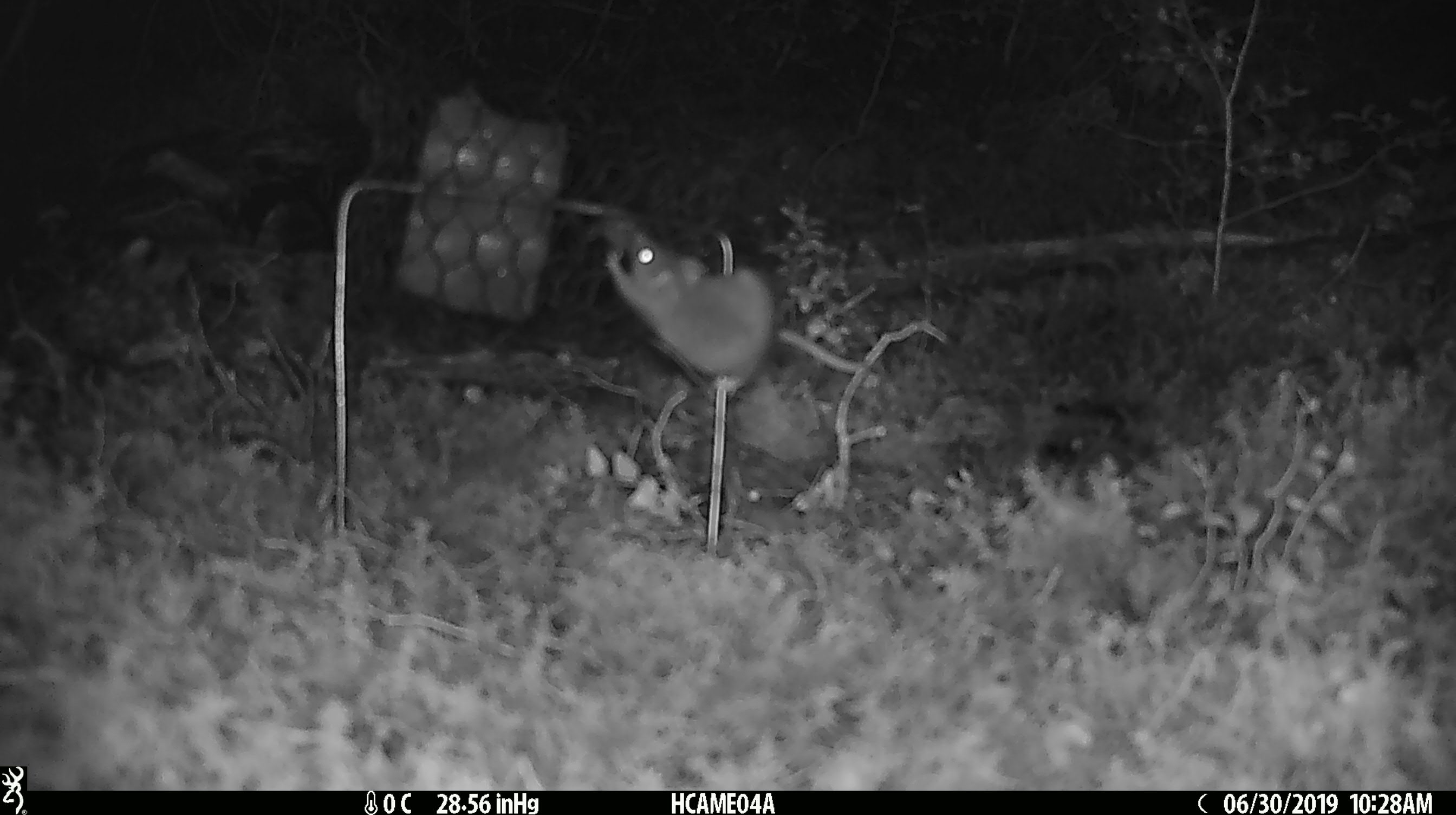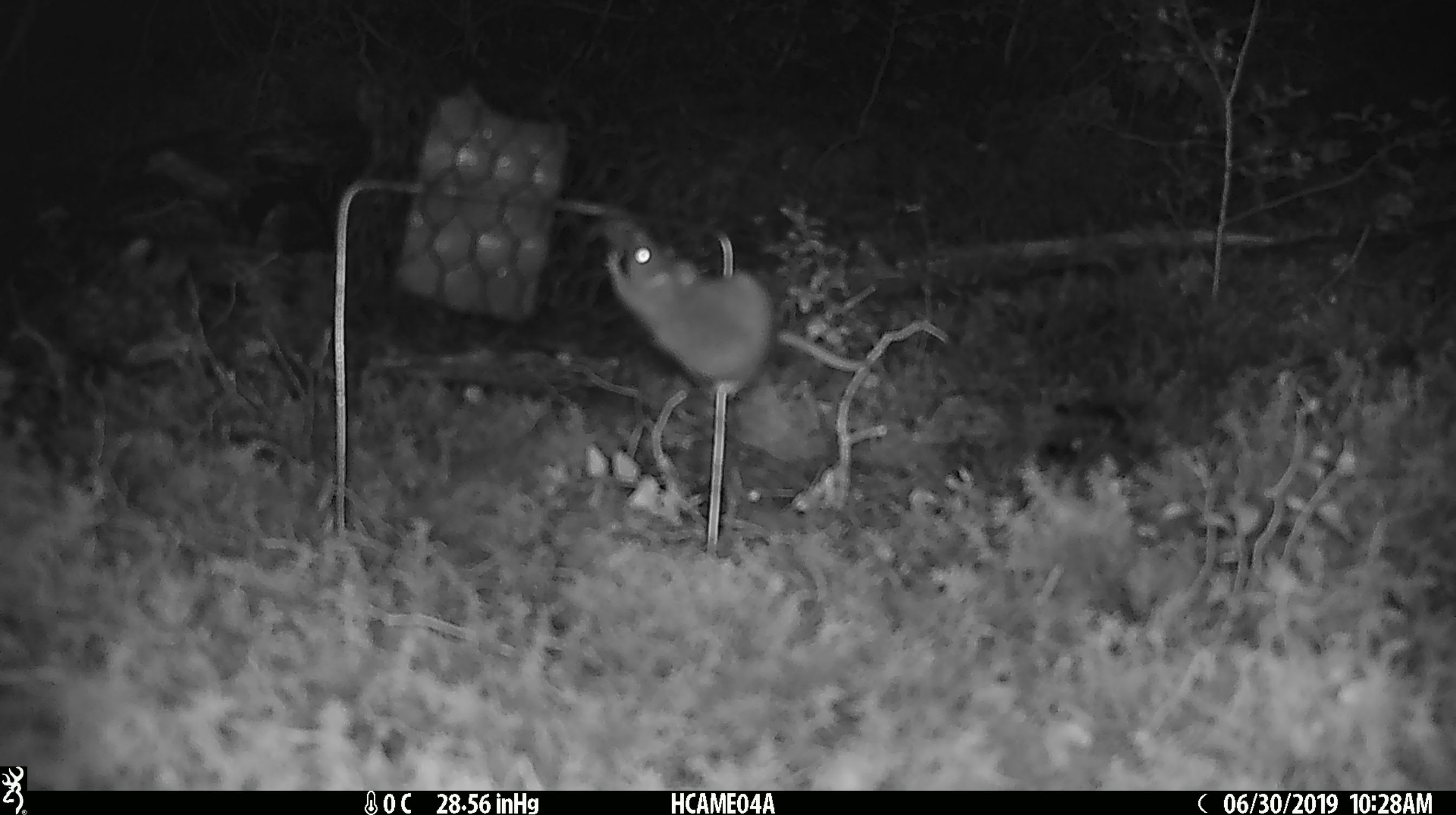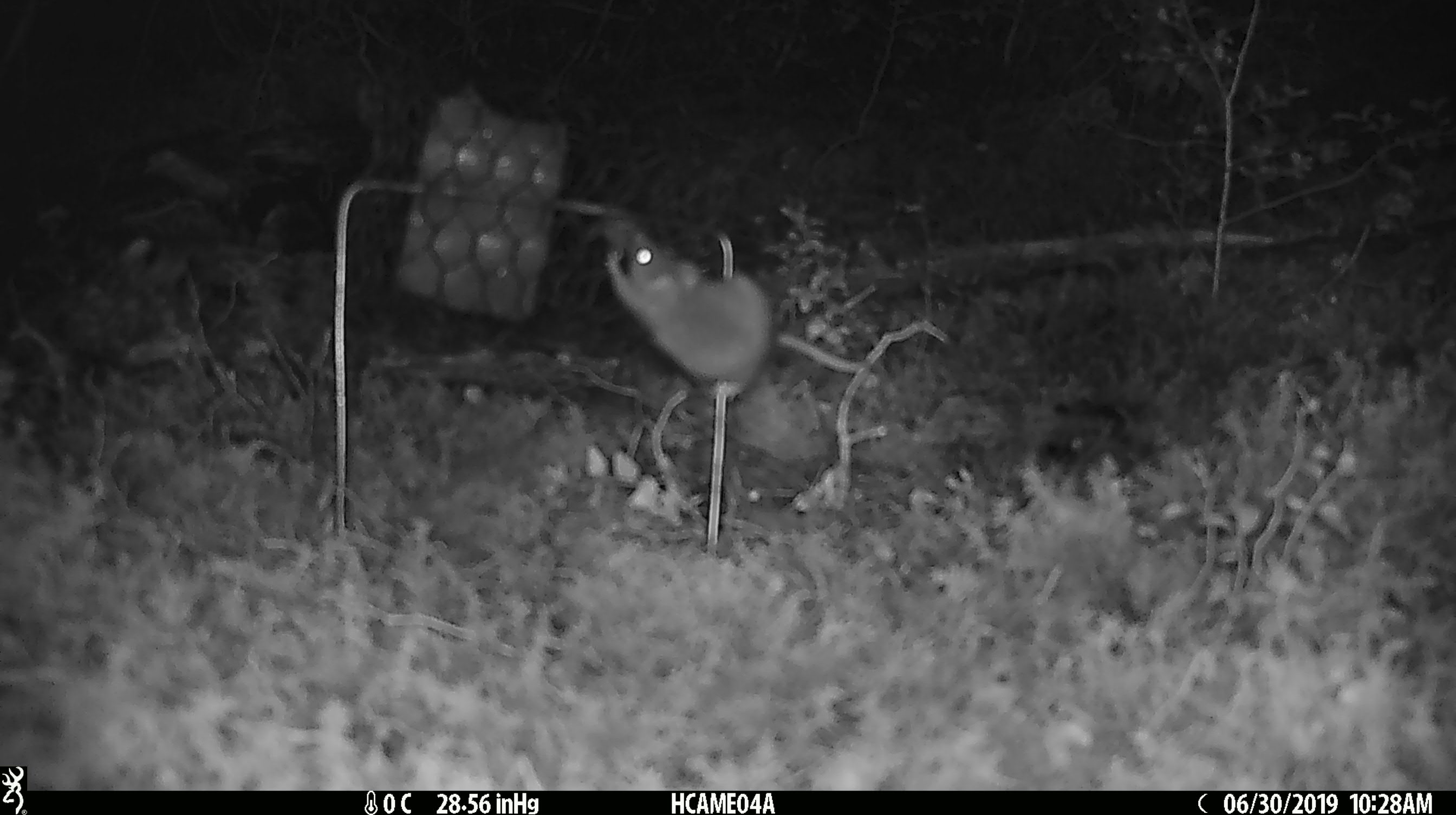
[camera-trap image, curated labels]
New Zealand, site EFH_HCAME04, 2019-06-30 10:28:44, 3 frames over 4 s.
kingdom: Animalia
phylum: Chordata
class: Mammalia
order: Rodentia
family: Muridae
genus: Mus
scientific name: Mus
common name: mouse